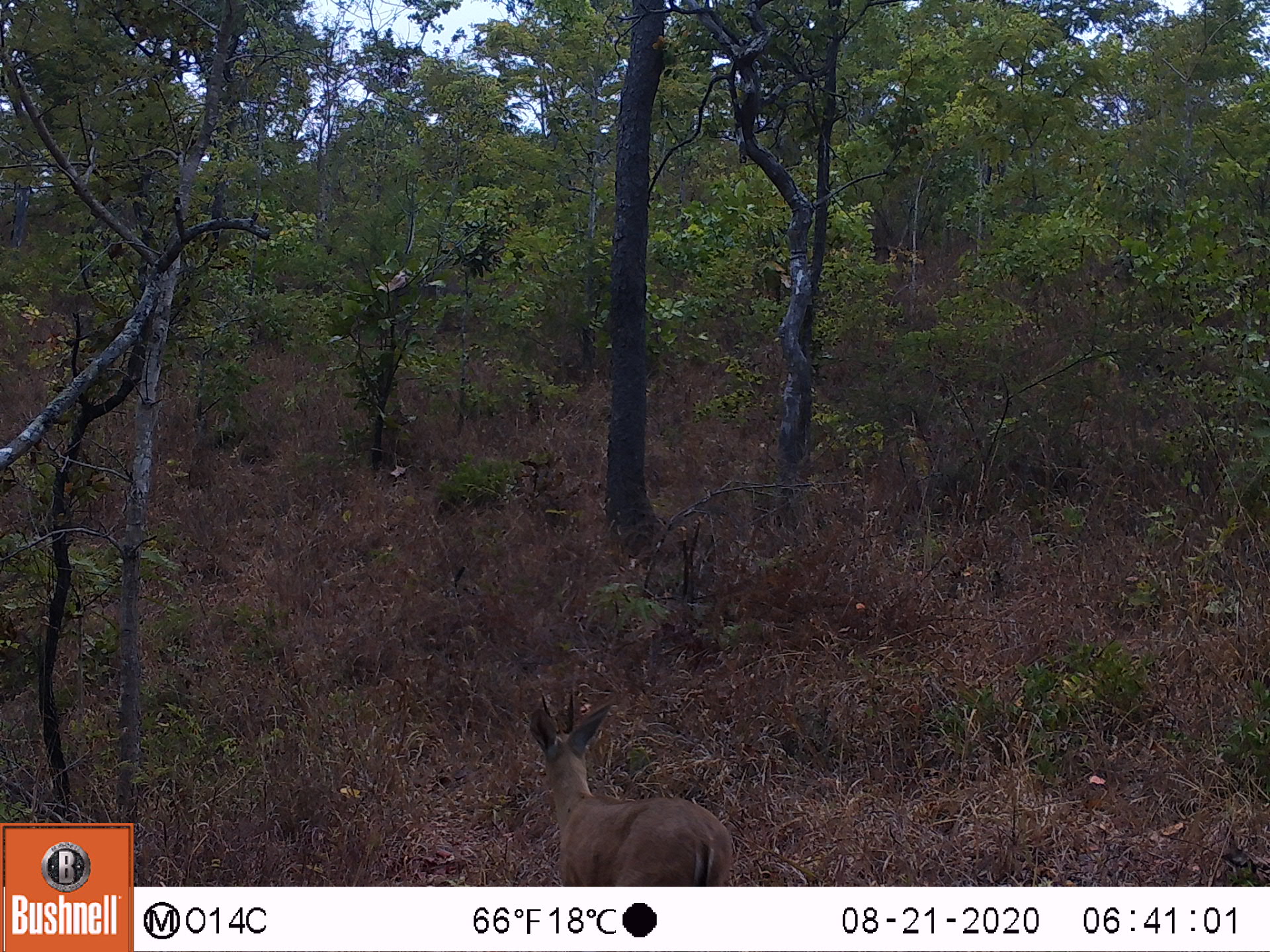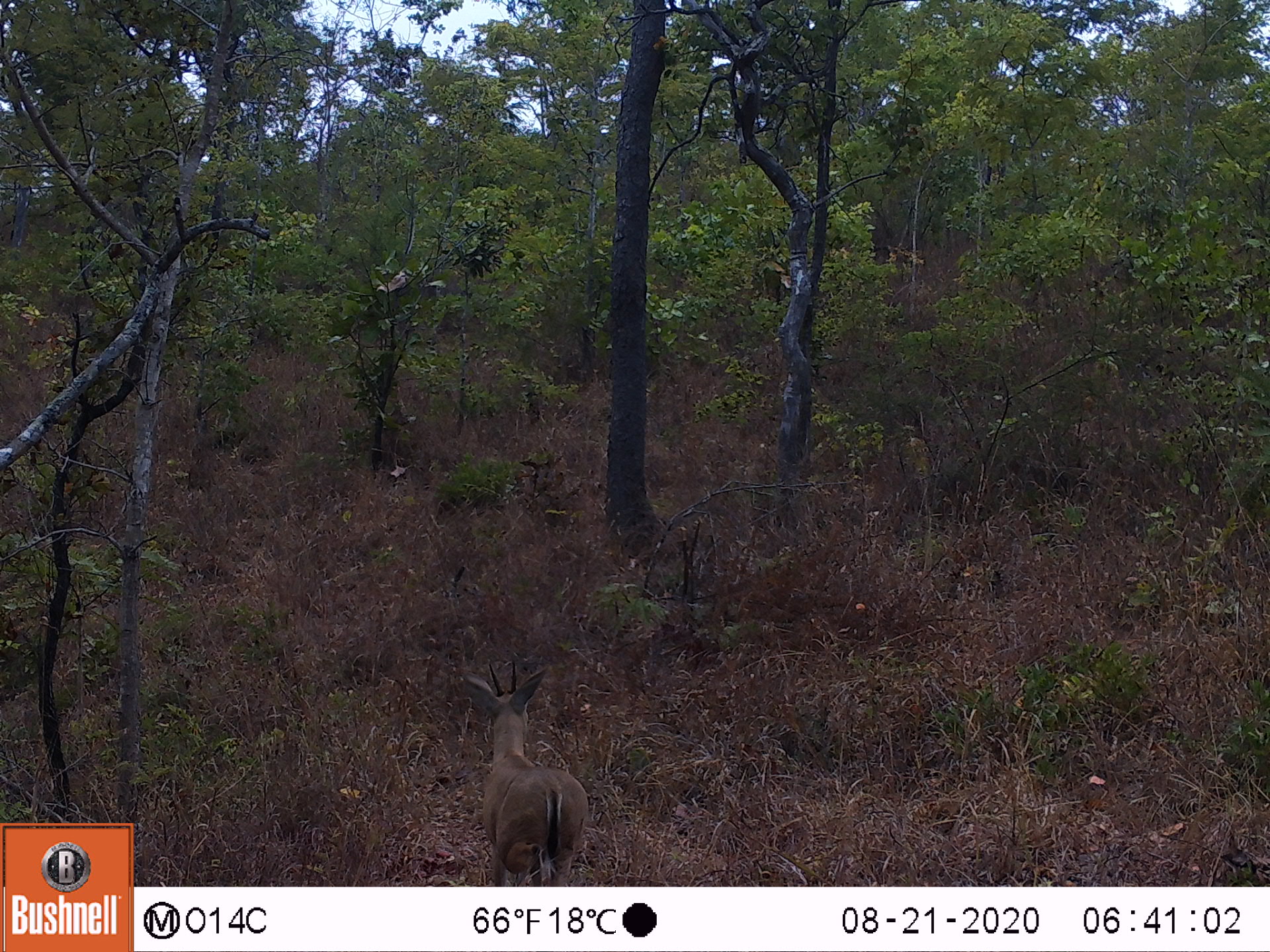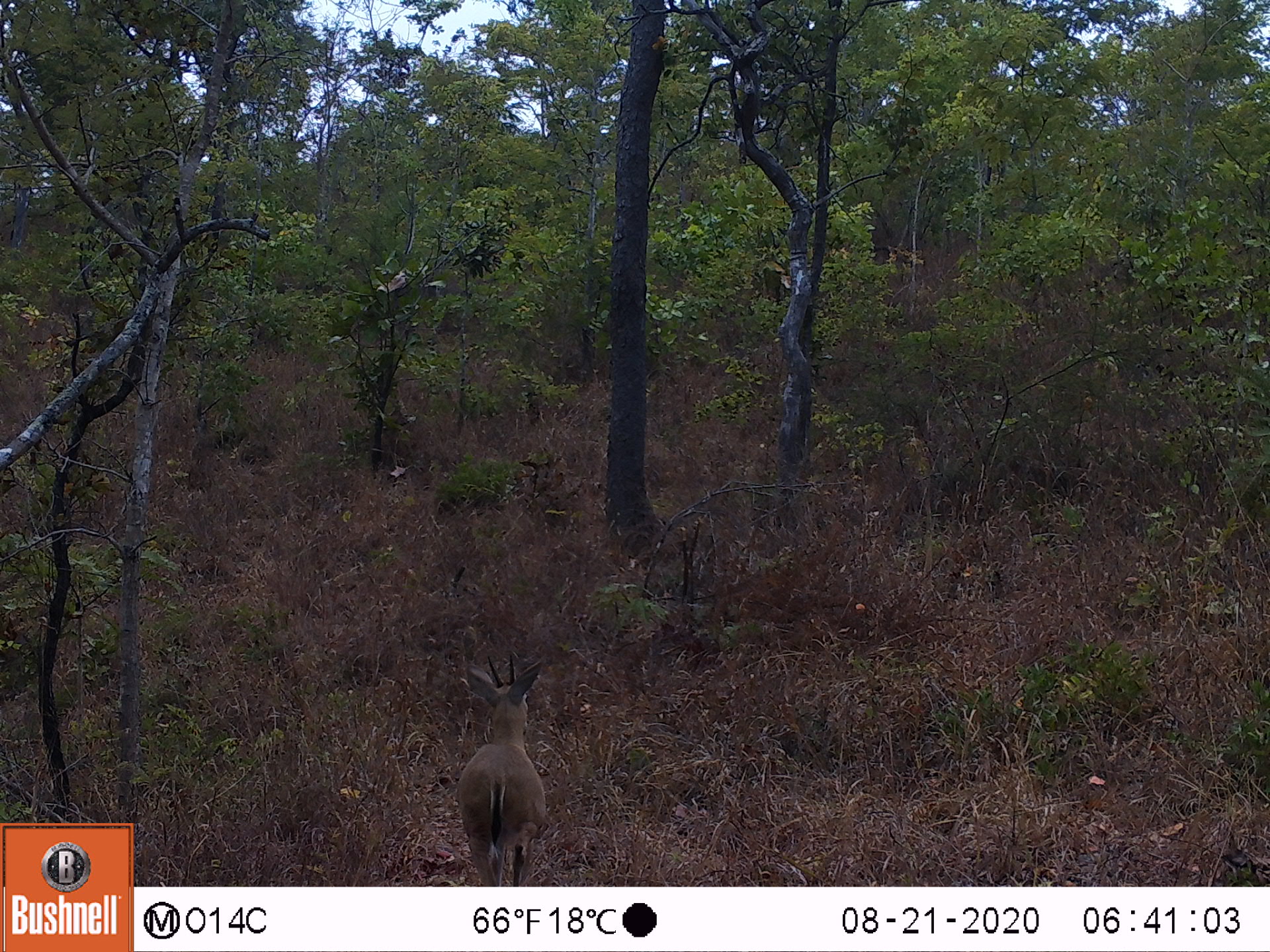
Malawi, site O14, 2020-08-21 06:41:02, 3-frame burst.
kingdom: Animalia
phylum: Chordata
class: Mammalia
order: Artiodactyla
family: Bovidae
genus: Sylvicapra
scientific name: Sylvicapra grimmia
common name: common duiker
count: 1